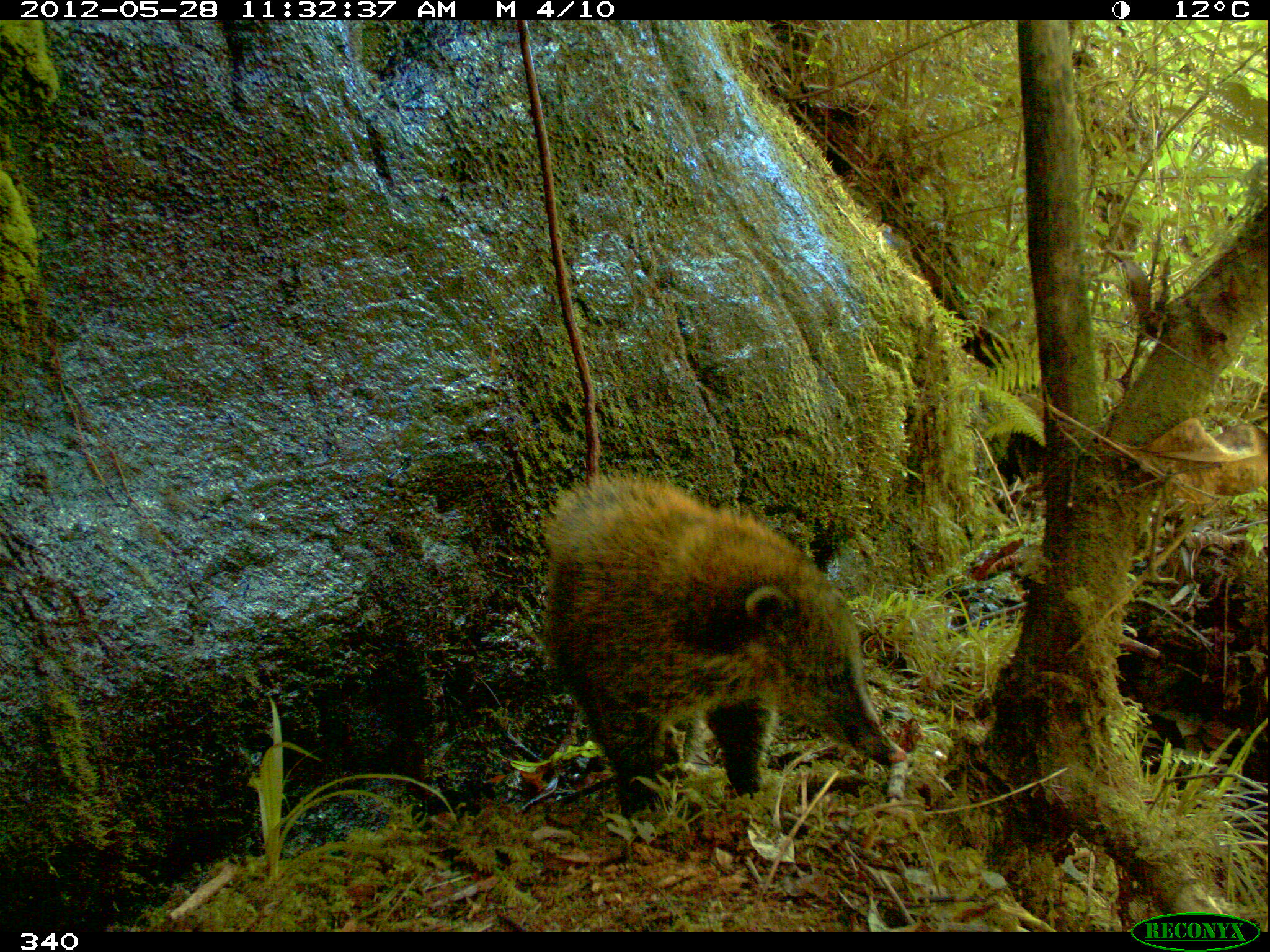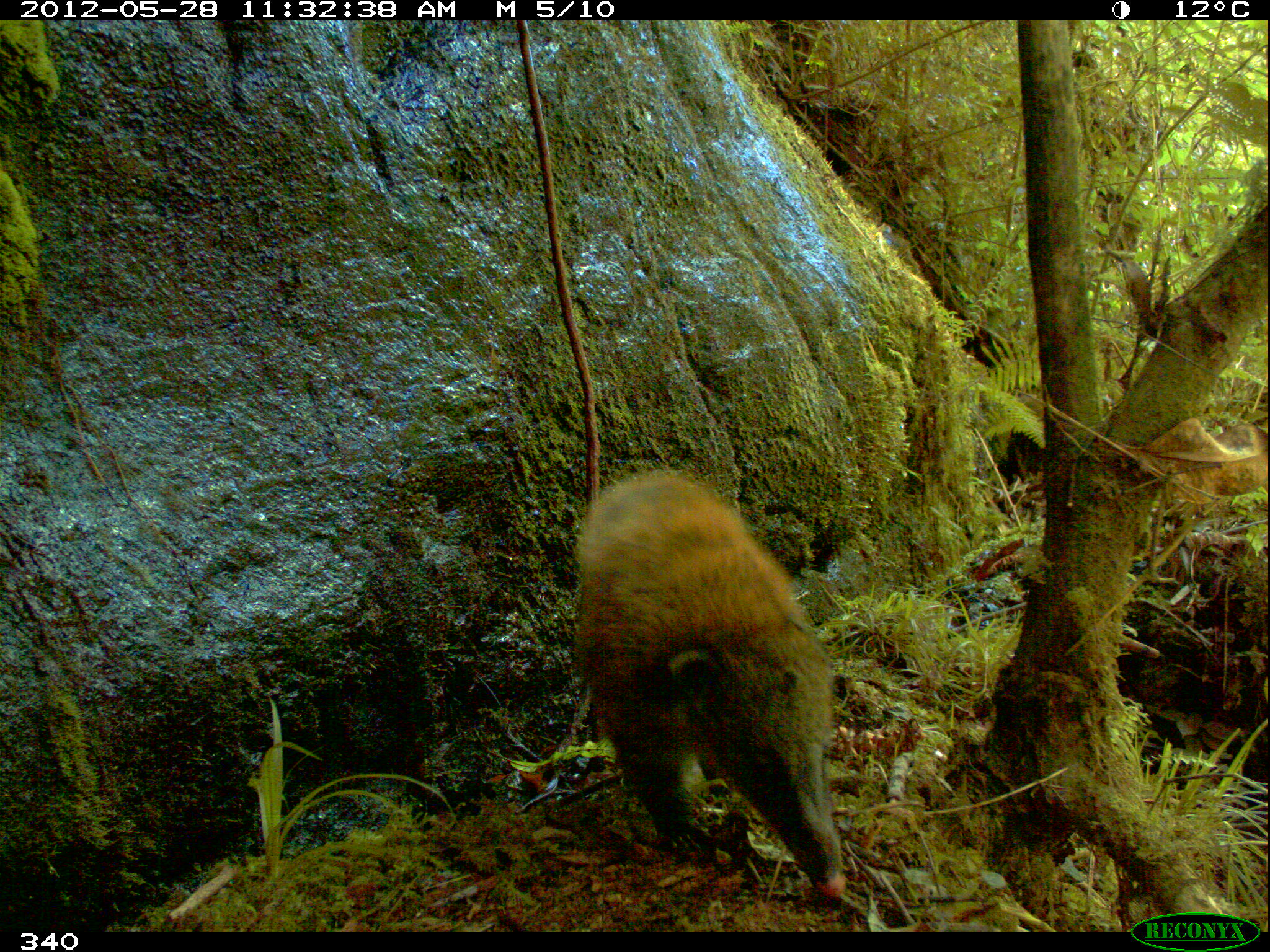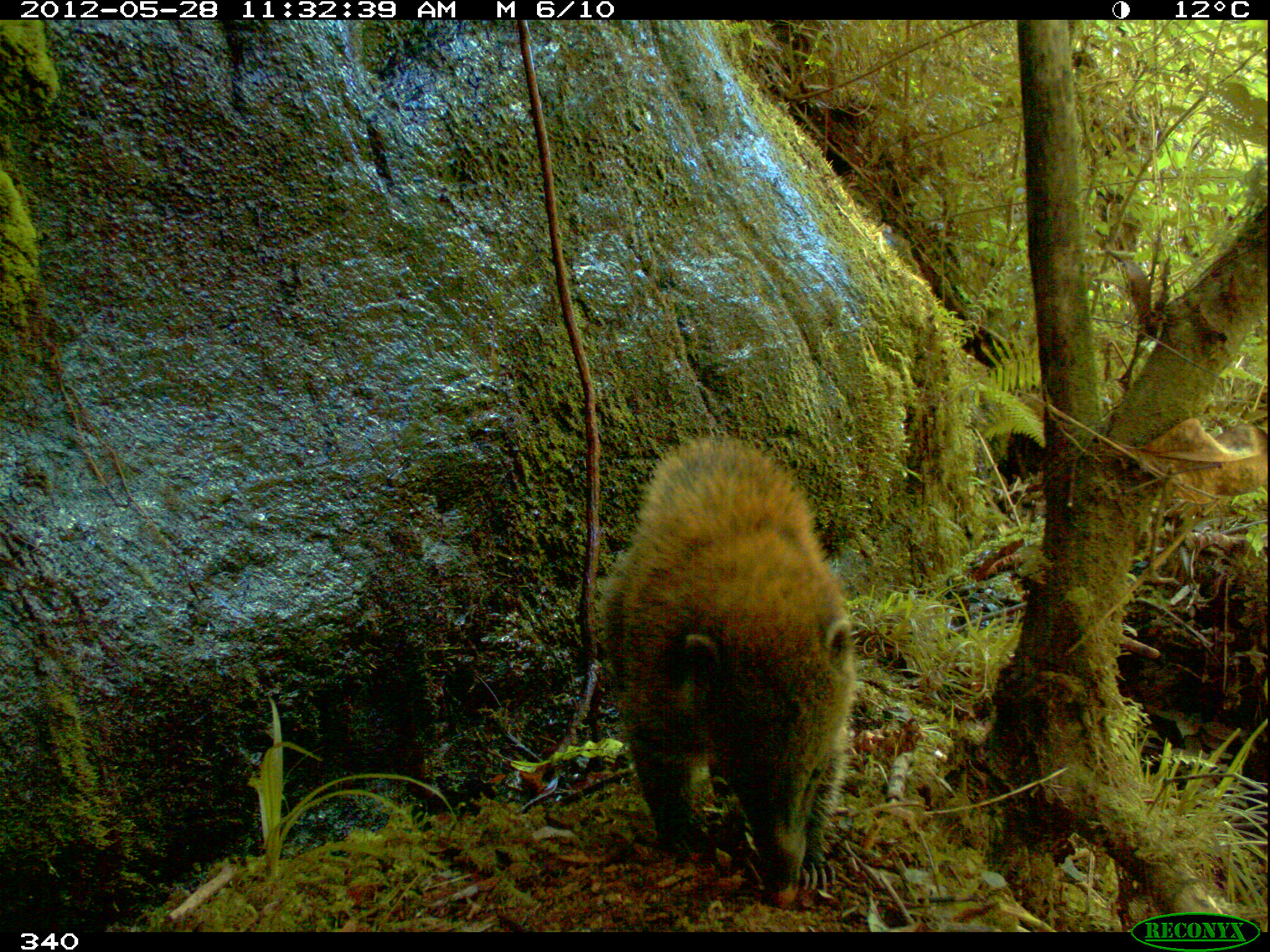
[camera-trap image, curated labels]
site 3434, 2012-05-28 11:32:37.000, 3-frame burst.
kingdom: Animalia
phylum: Chordata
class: Mammalia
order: Carnivora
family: Procyonidae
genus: Nasua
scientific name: Nasua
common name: coatis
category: unknown coati